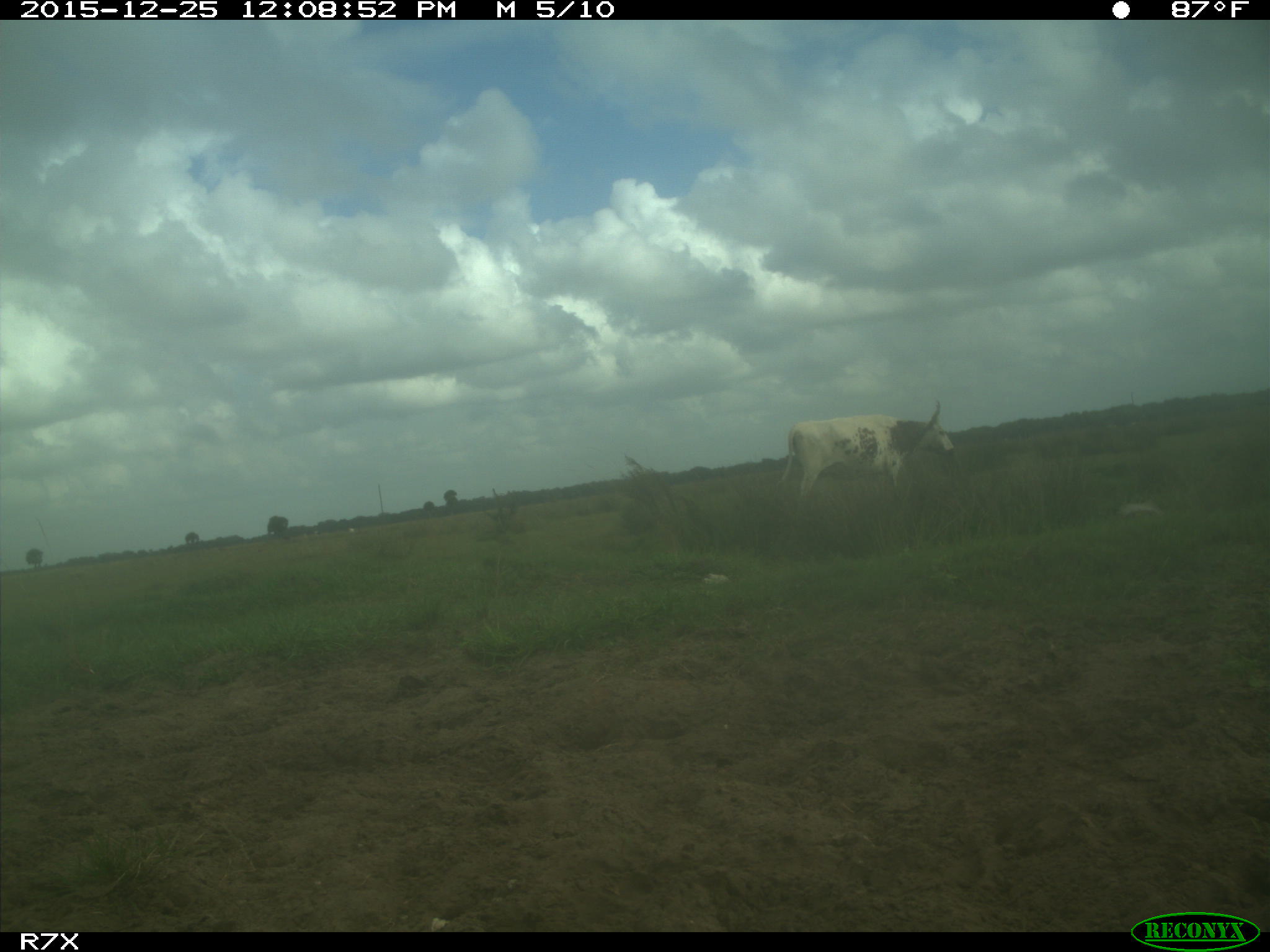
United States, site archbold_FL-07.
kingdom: Animalia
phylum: Chordata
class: Mammalia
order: Artiodactyla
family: Bovidae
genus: Bos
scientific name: Bos taurus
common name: domestic cow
Bos taurus (domestic cow).